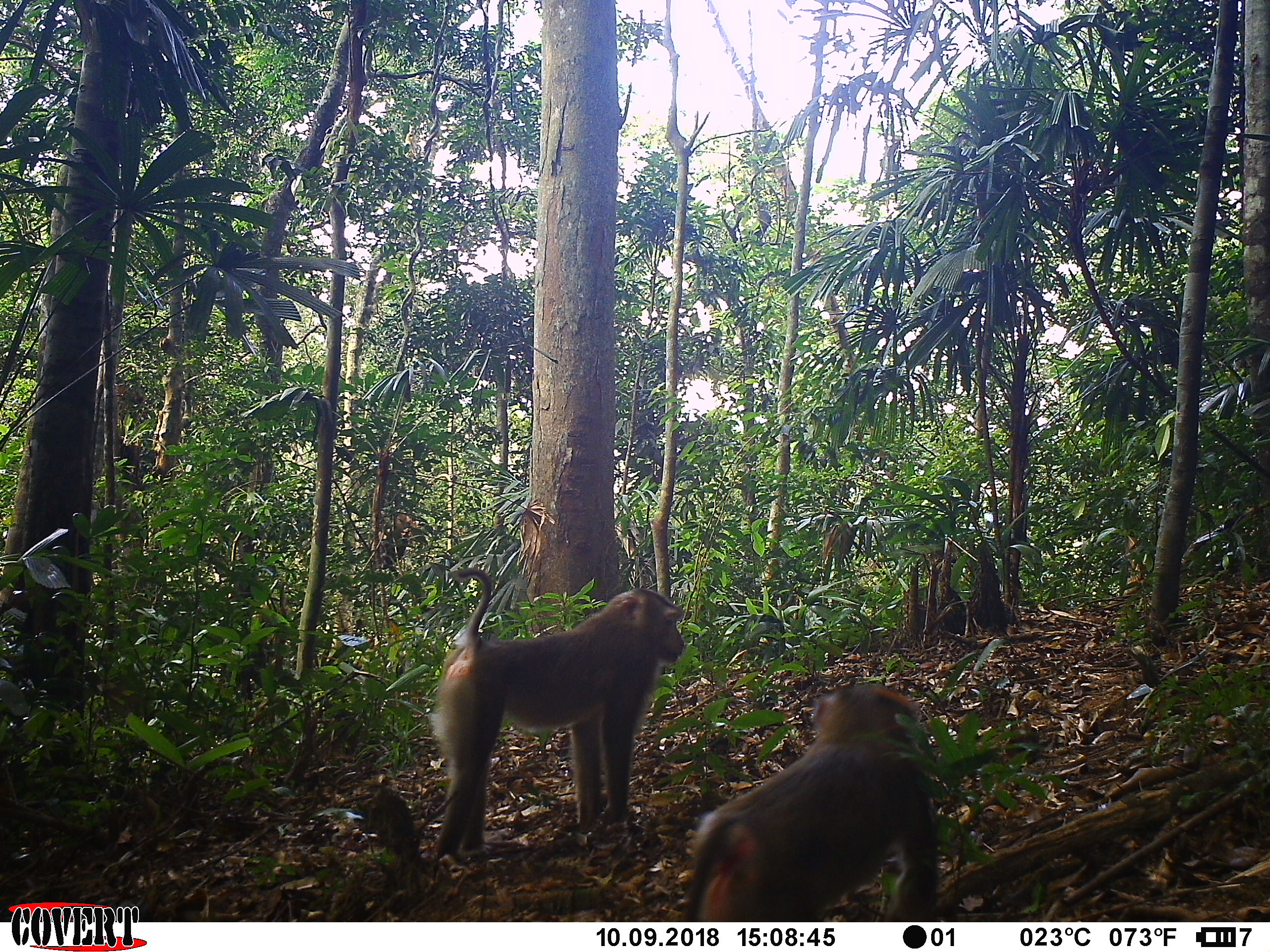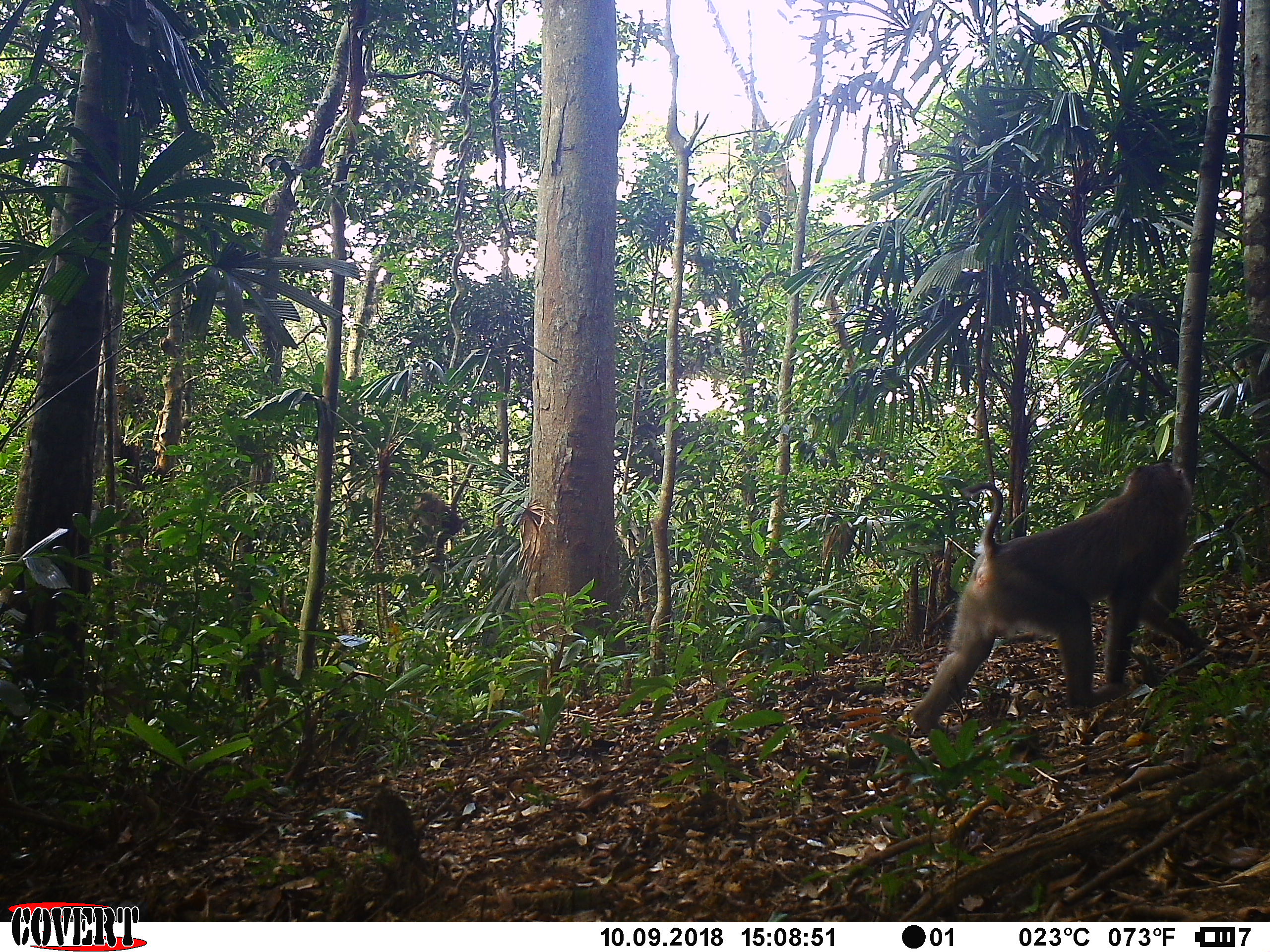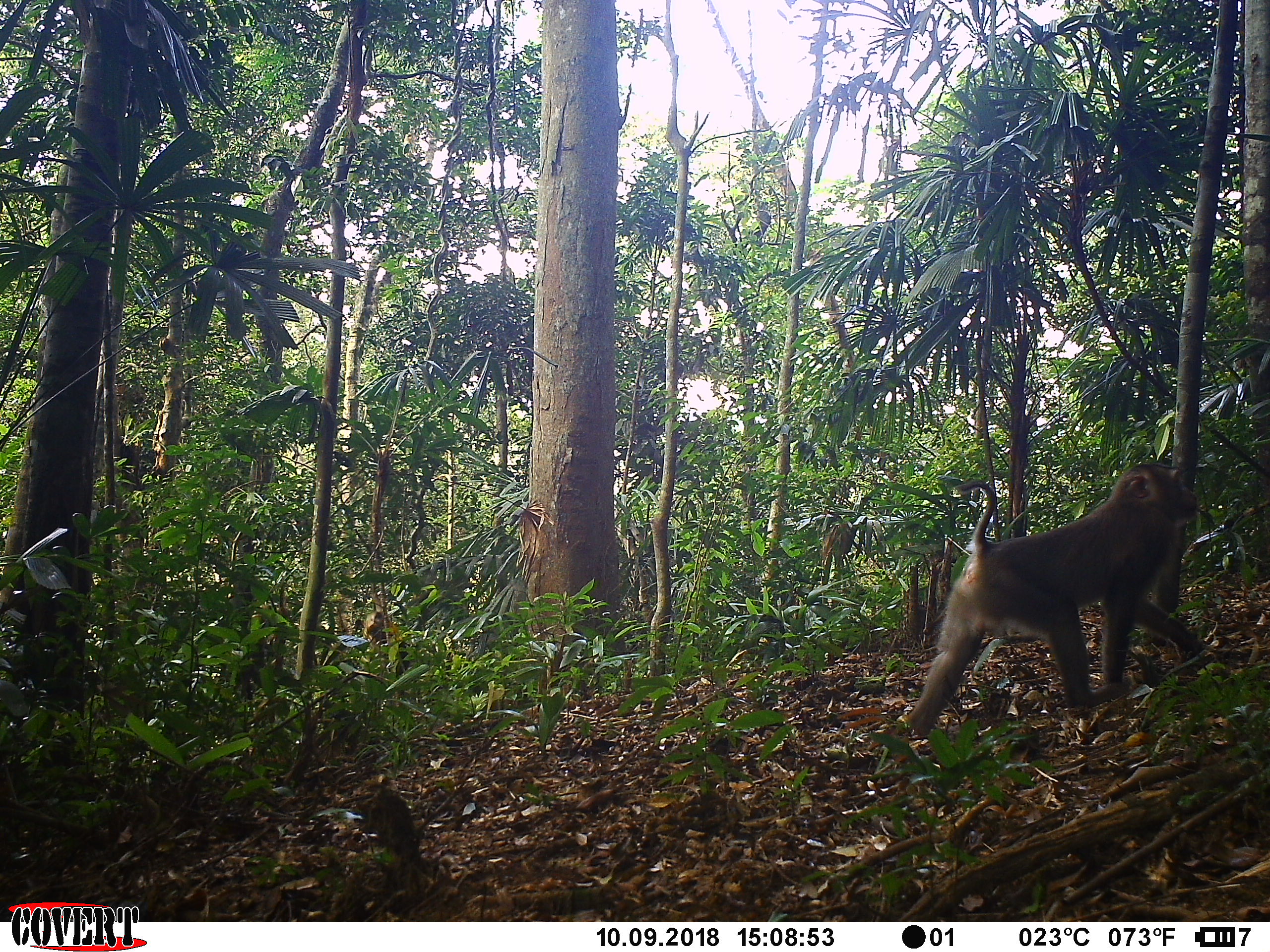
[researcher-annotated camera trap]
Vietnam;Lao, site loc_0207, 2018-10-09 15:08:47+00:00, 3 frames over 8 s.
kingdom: Animalia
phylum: Chordata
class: Mammalia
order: Primates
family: Cercopithecidae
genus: Macaca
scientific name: Macaca nemestrina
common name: pig-tailed macaque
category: pig tailed macaque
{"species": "pig tailed macaque (pig-tailed macaque) (Macaca nemestrina)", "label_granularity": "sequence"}